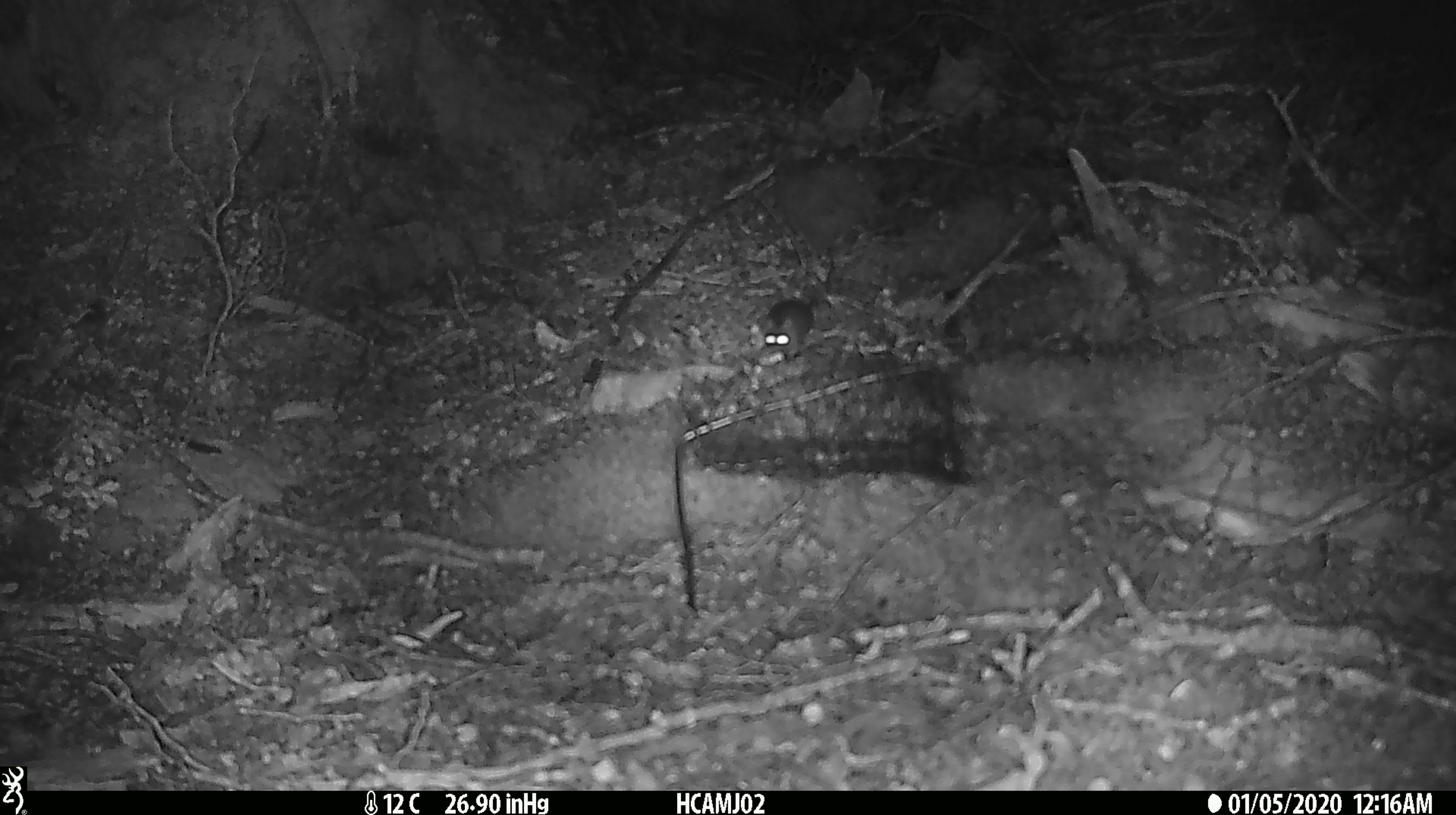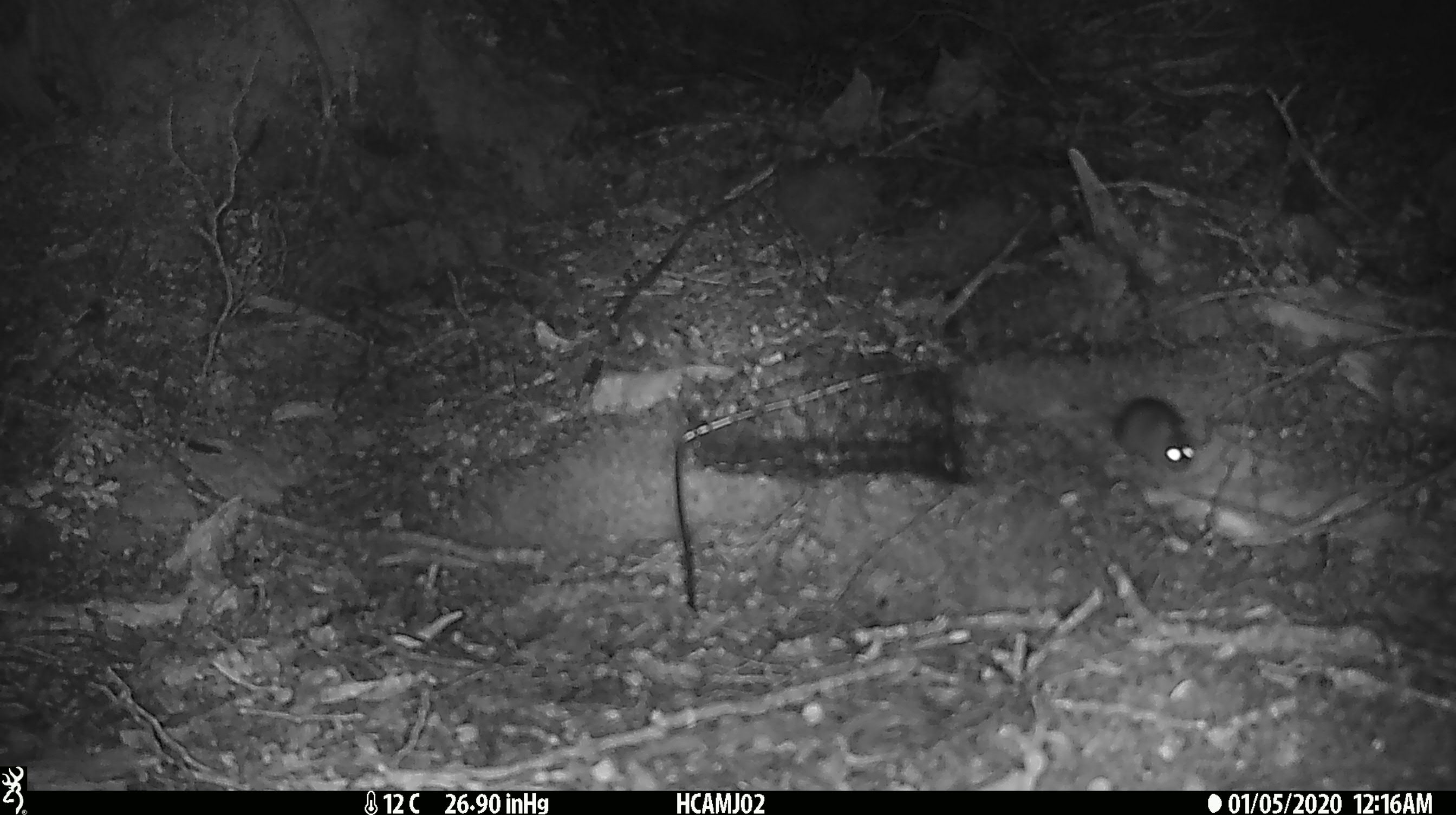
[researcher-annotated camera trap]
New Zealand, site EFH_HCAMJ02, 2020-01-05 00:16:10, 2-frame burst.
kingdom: Animalia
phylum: Chordata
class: Mammalia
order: Rodentia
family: Muridae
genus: Mus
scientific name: Mus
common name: mouse